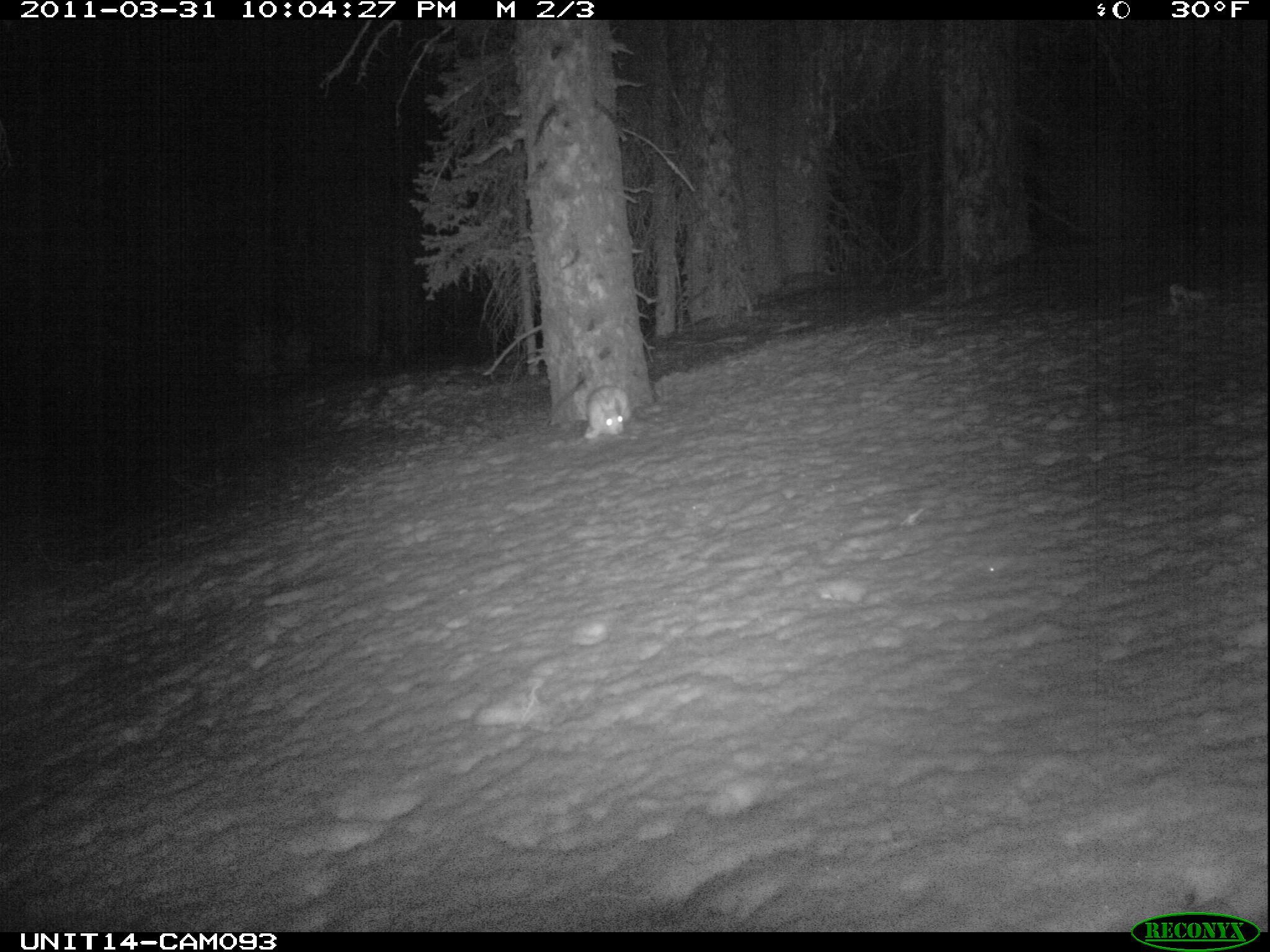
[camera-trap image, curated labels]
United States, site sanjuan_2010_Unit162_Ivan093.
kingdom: Animalia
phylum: Chordata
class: Mammalia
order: Lagomorpha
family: Leporidae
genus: Lepus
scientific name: Lepus americanus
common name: snowshoe hare